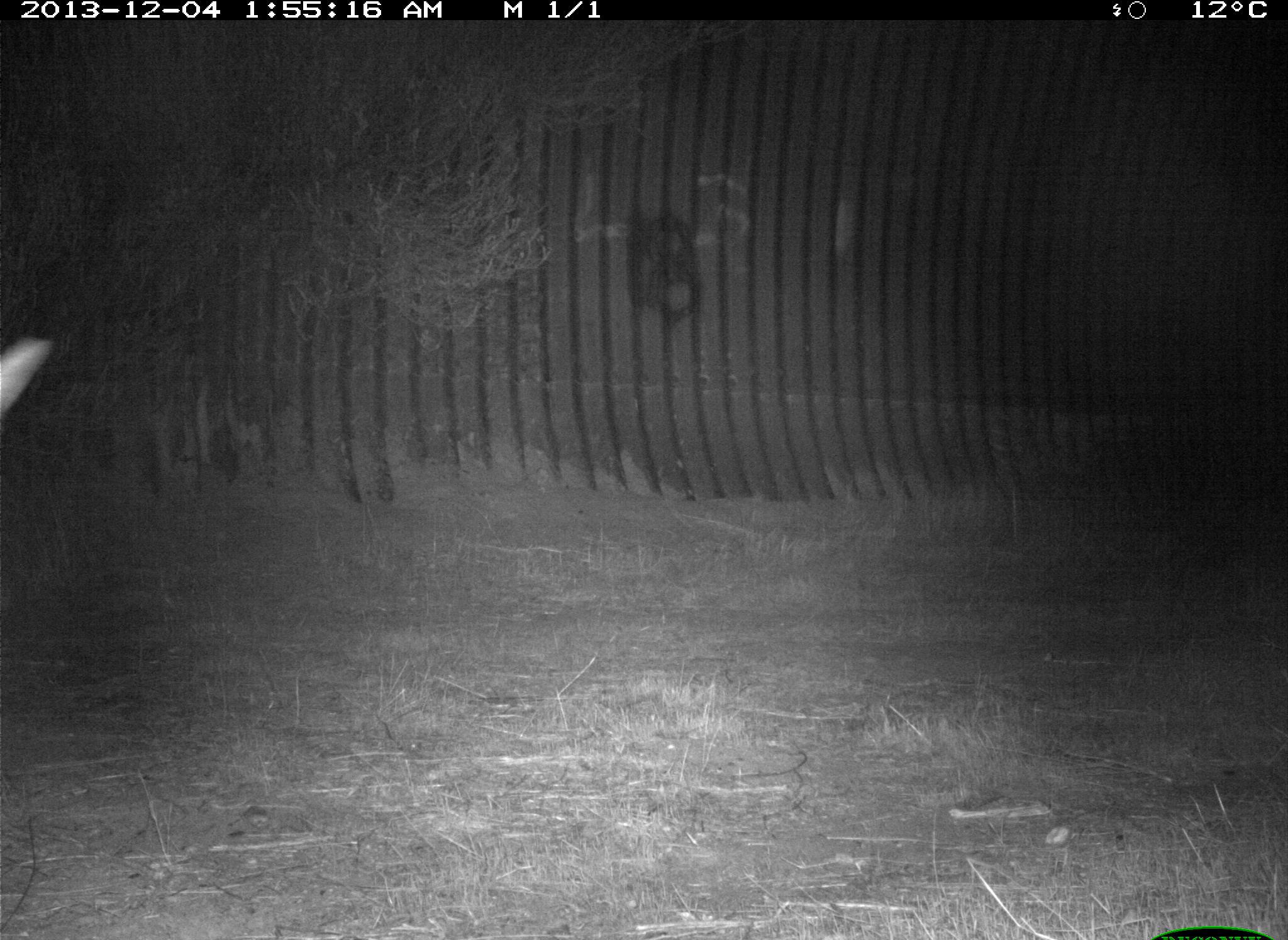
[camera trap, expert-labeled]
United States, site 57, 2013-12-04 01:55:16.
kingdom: Animalia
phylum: Chordata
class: Mammalia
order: Carnivora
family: Canidae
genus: Canis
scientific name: Canis latrans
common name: coyote